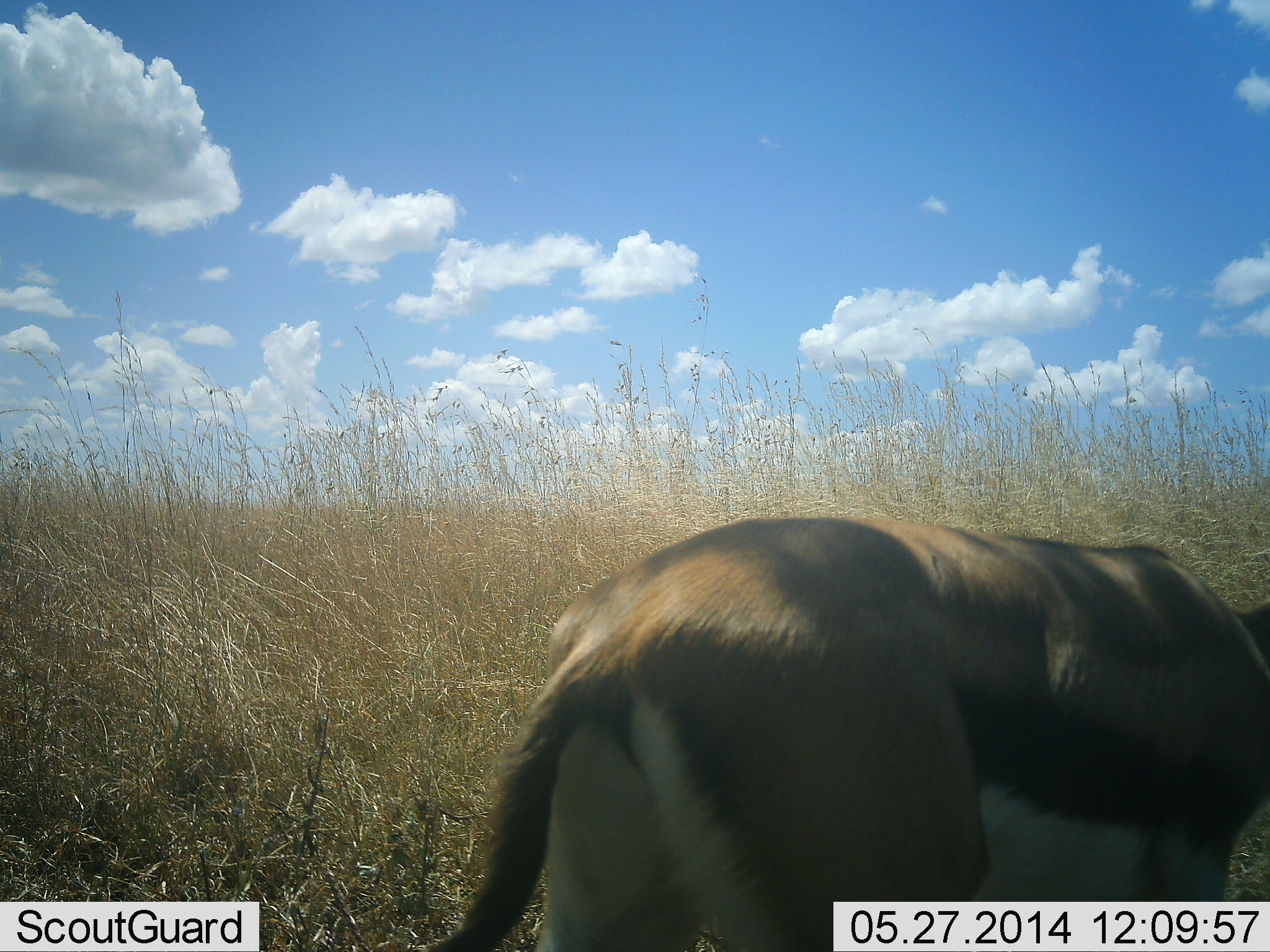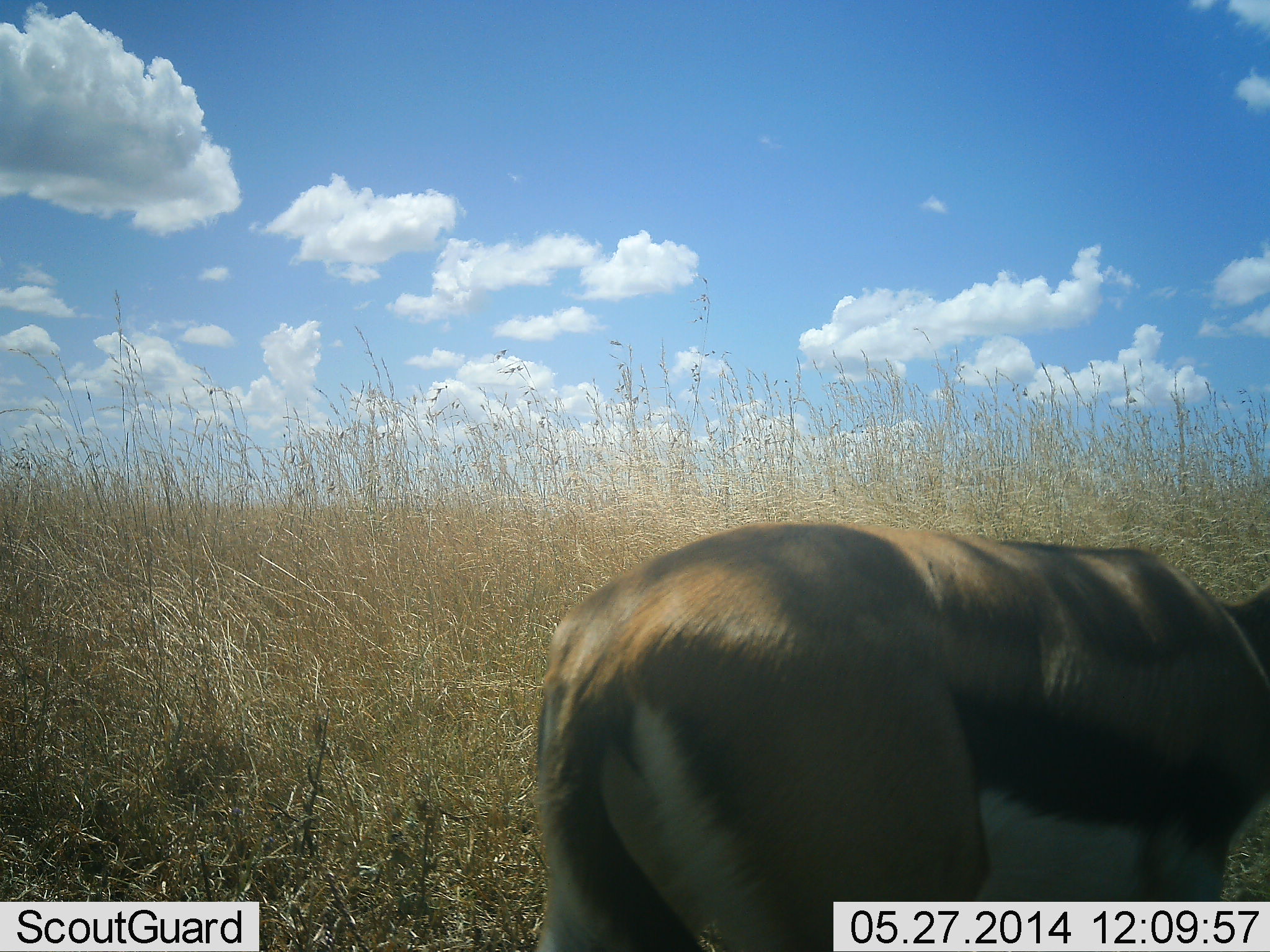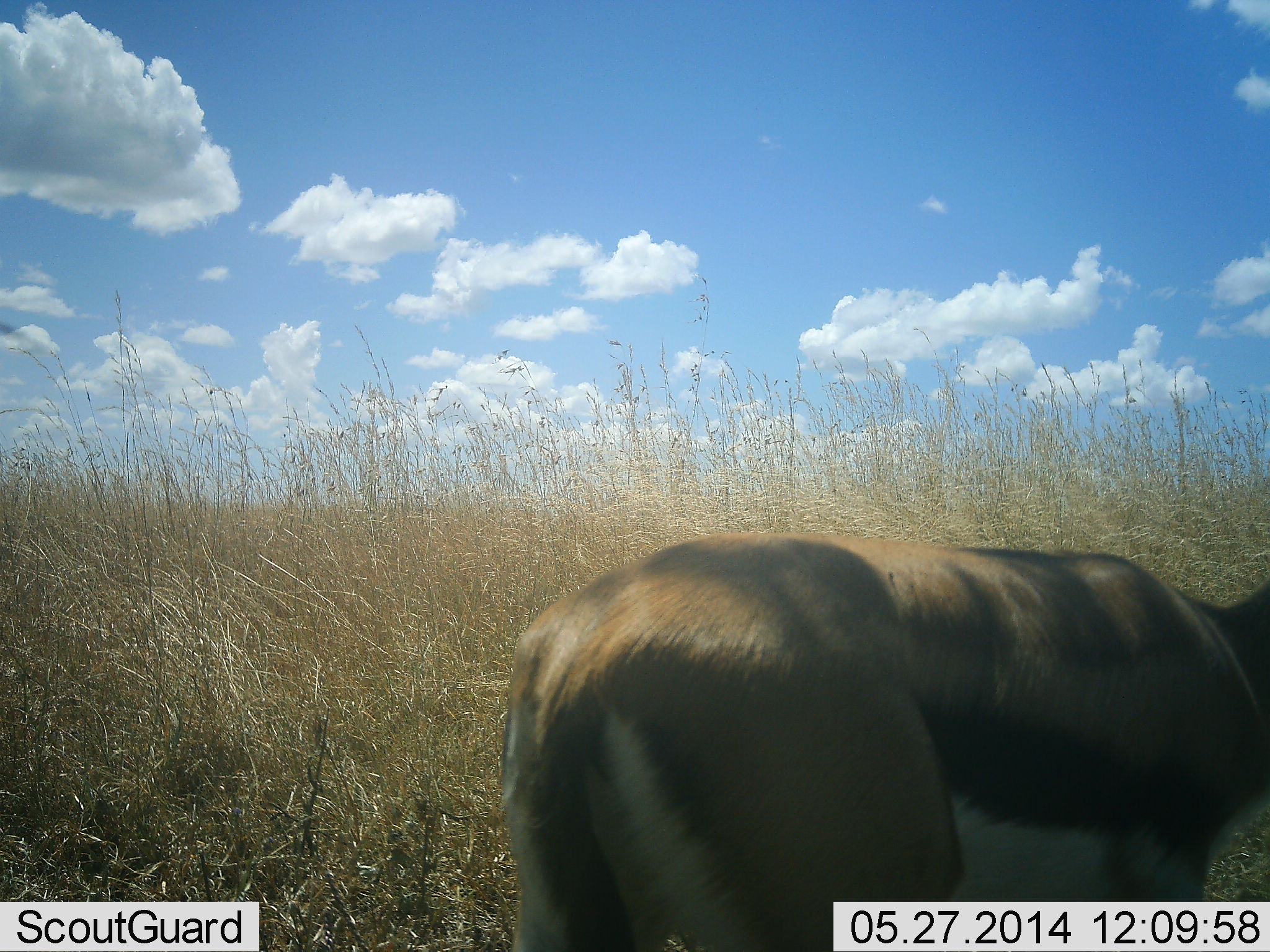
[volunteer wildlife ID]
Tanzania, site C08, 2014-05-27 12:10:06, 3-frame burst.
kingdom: Animalia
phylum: Chordata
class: Mammalia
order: Artiodactyla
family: Bovidae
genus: Eudorcas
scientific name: Eudorcas thomsonii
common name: thomson's gazelle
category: gazellethomsons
Gazellethomsons (thomson's gazelle) (Eudorcas thomsonii), count 1. Behavior (volunteer vote fractions): standing 100%, resting 0%, moving 0%, interacting 0%. Young present (vote fraction): 0%. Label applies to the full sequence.